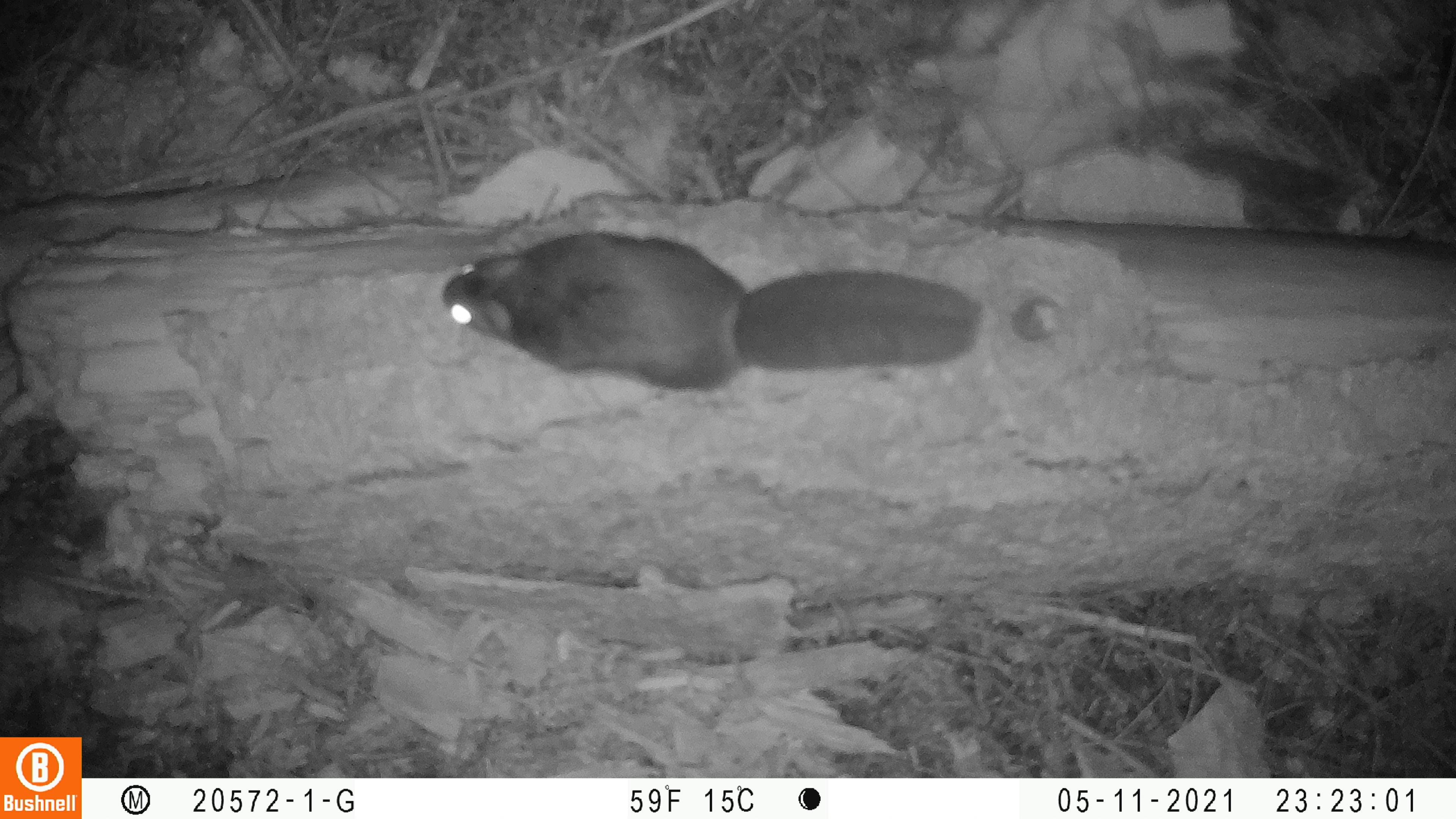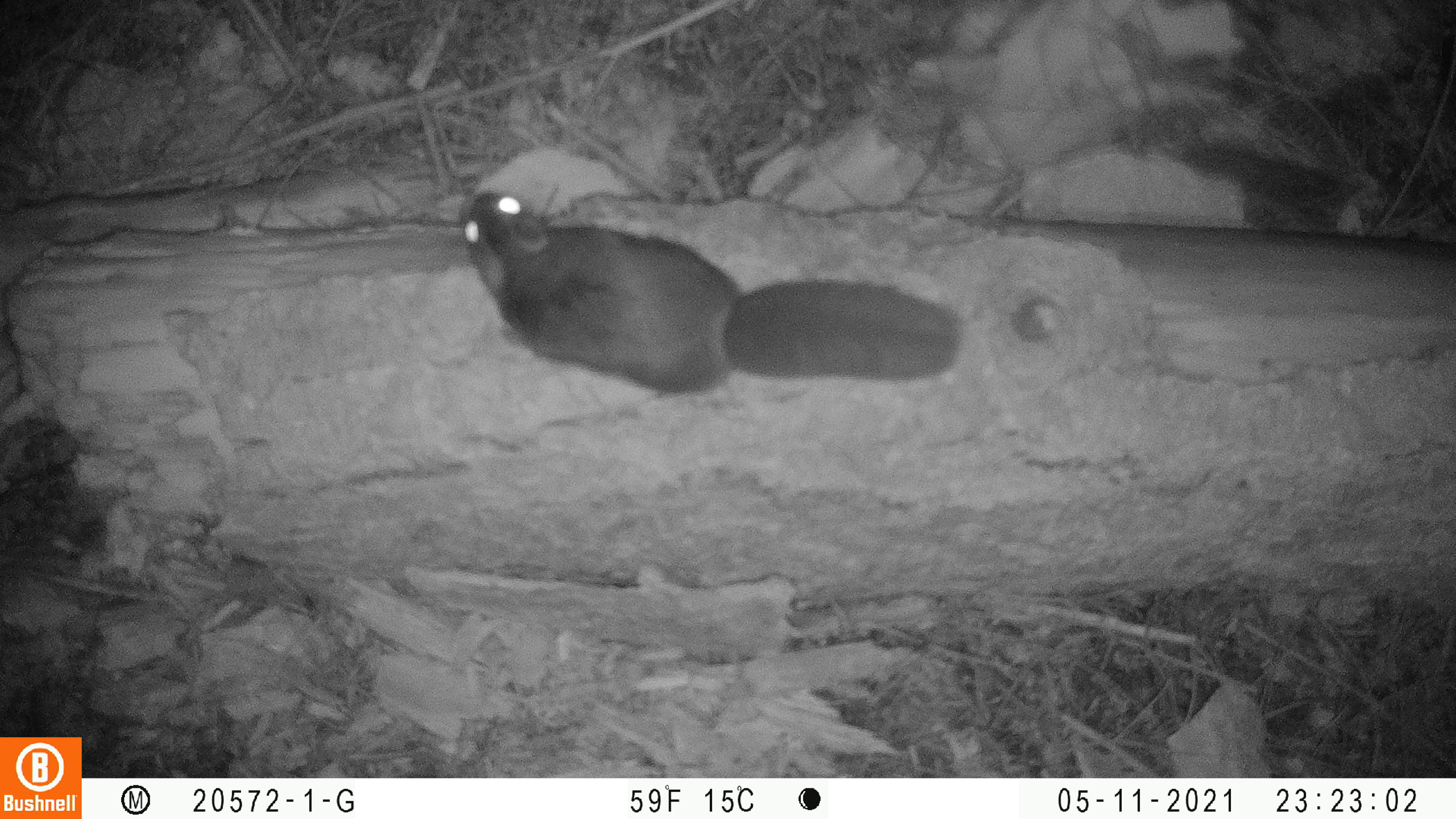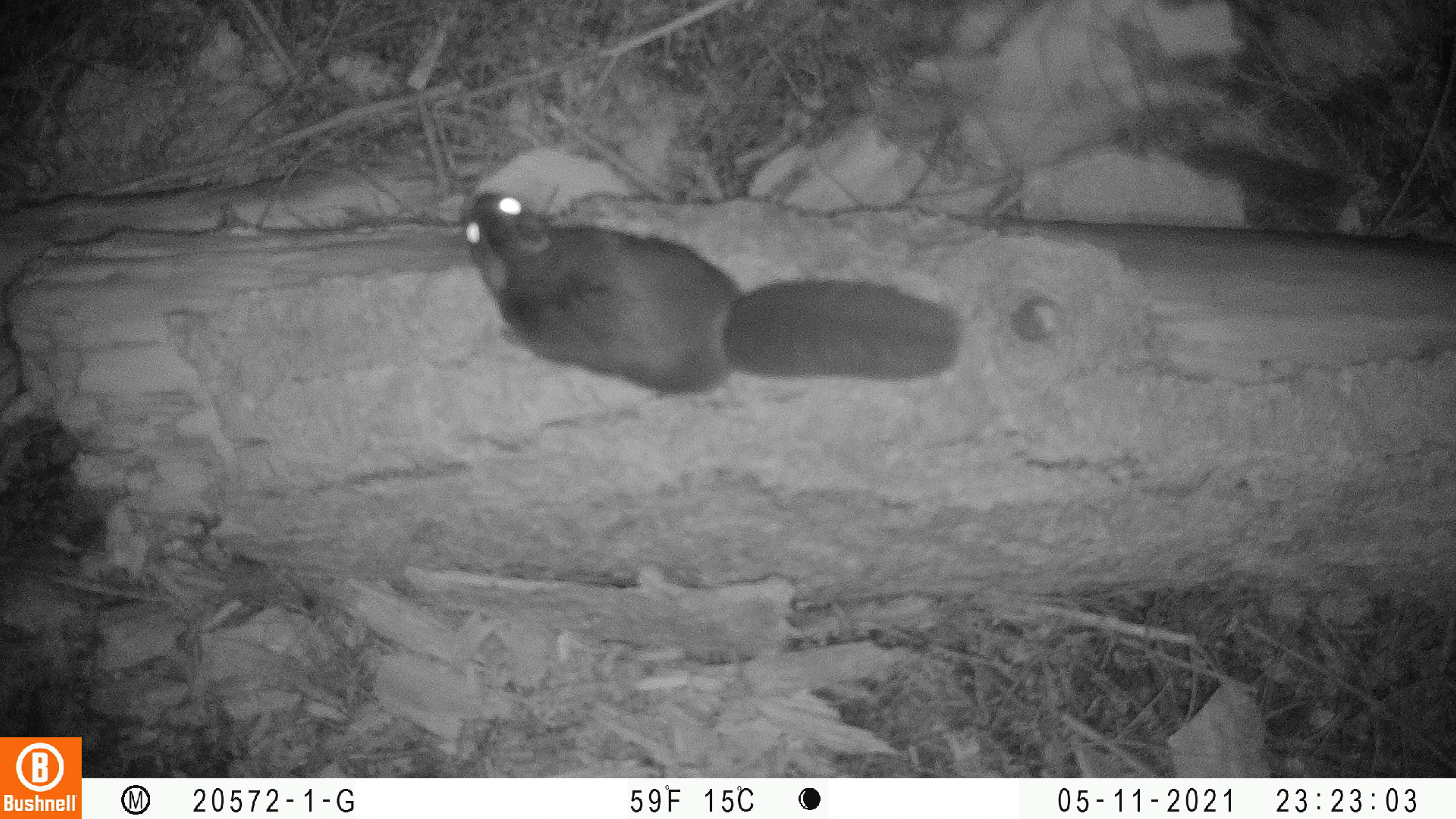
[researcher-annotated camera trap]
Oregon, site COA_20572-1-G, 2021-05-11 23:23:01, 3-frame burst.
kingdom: Animalia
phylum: Chordata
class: Mammalia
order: Rodentia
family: Sciuridae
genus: Glaucomys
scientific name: Glaucomys oregonensis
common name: humboldt's flying squirrel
Humboldt's flying squirrel (Glaucomys oregonensis).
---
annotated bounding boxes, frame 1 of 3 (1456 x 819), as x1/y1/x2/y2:
humboldt's flying squirrel: 439/226/989/401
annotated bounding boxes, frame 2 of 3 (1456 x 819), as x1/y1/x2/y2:
humboldt's flying squirrel: 454/188/974/401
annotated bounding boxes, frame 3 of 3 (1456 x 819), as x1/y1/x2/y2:
humboldt's flying squirrel: 454/190/964/411